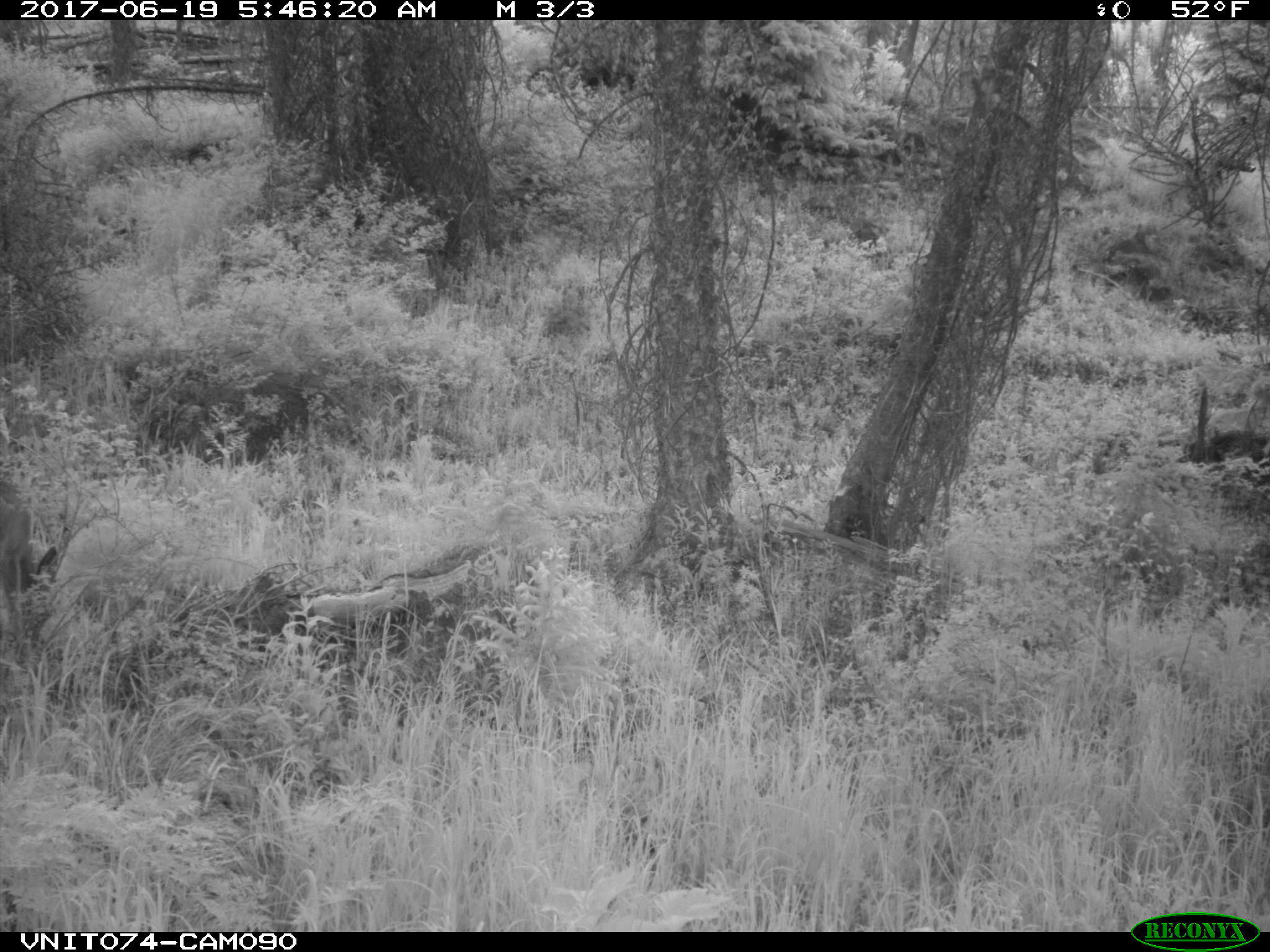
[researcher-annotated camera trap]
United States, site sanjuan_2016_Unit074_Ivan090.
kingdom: Animalia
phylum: Chordata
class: Mammalia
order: Artiodactyla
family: Cervidae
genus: Odocoileus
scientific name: Odocoileus hemionus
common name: mule deer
Odocoileus hemionus (mule deer).